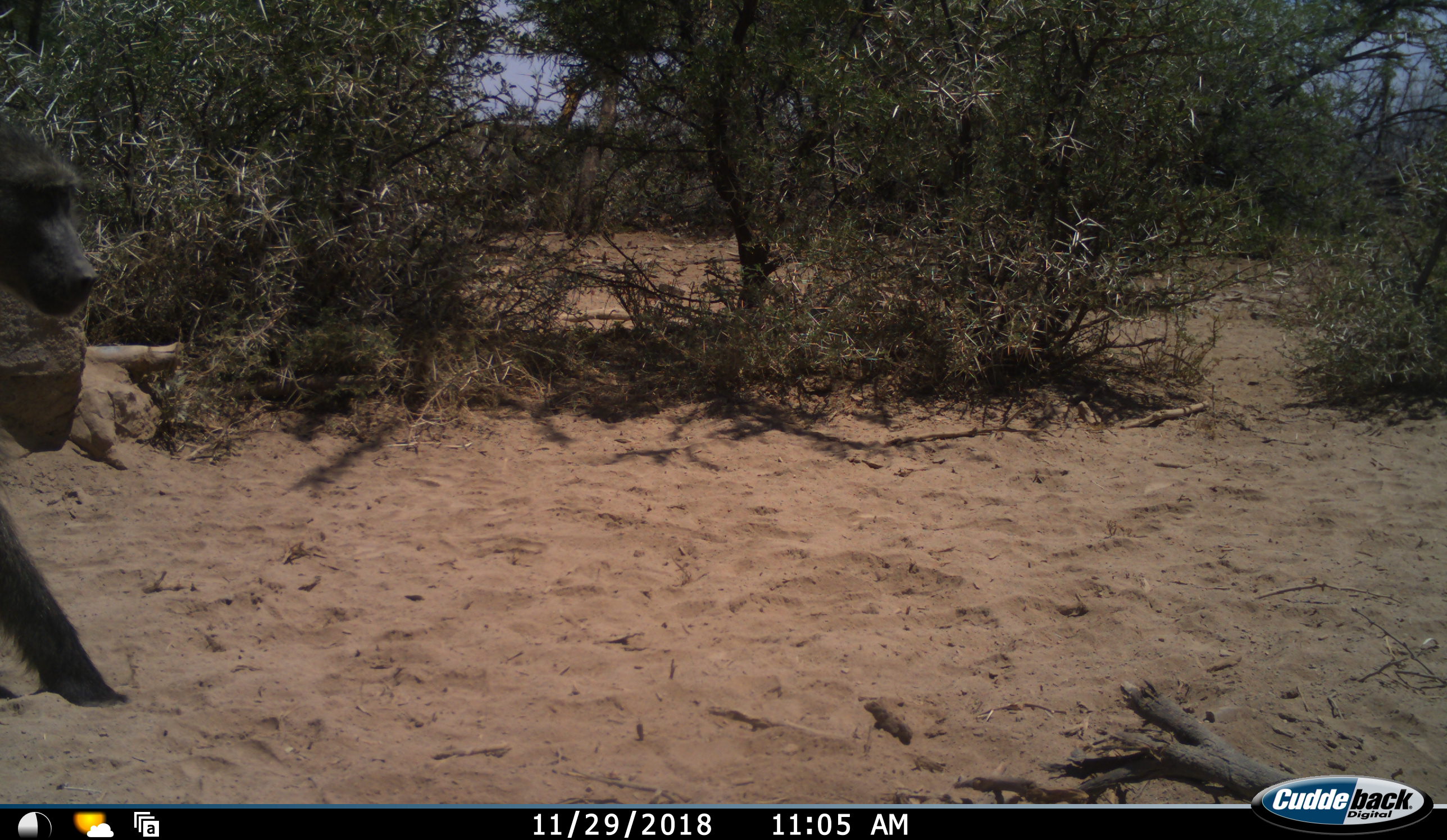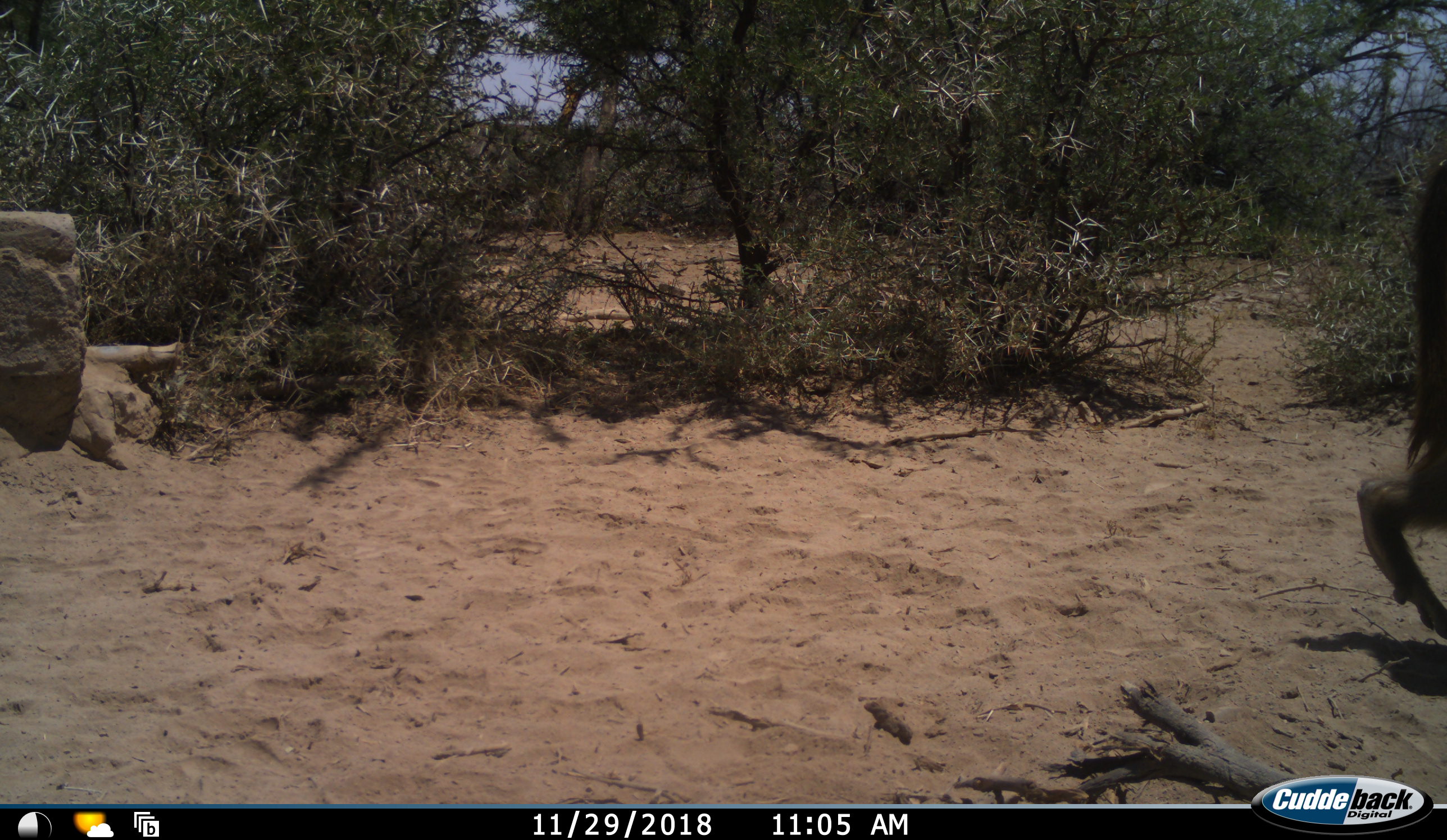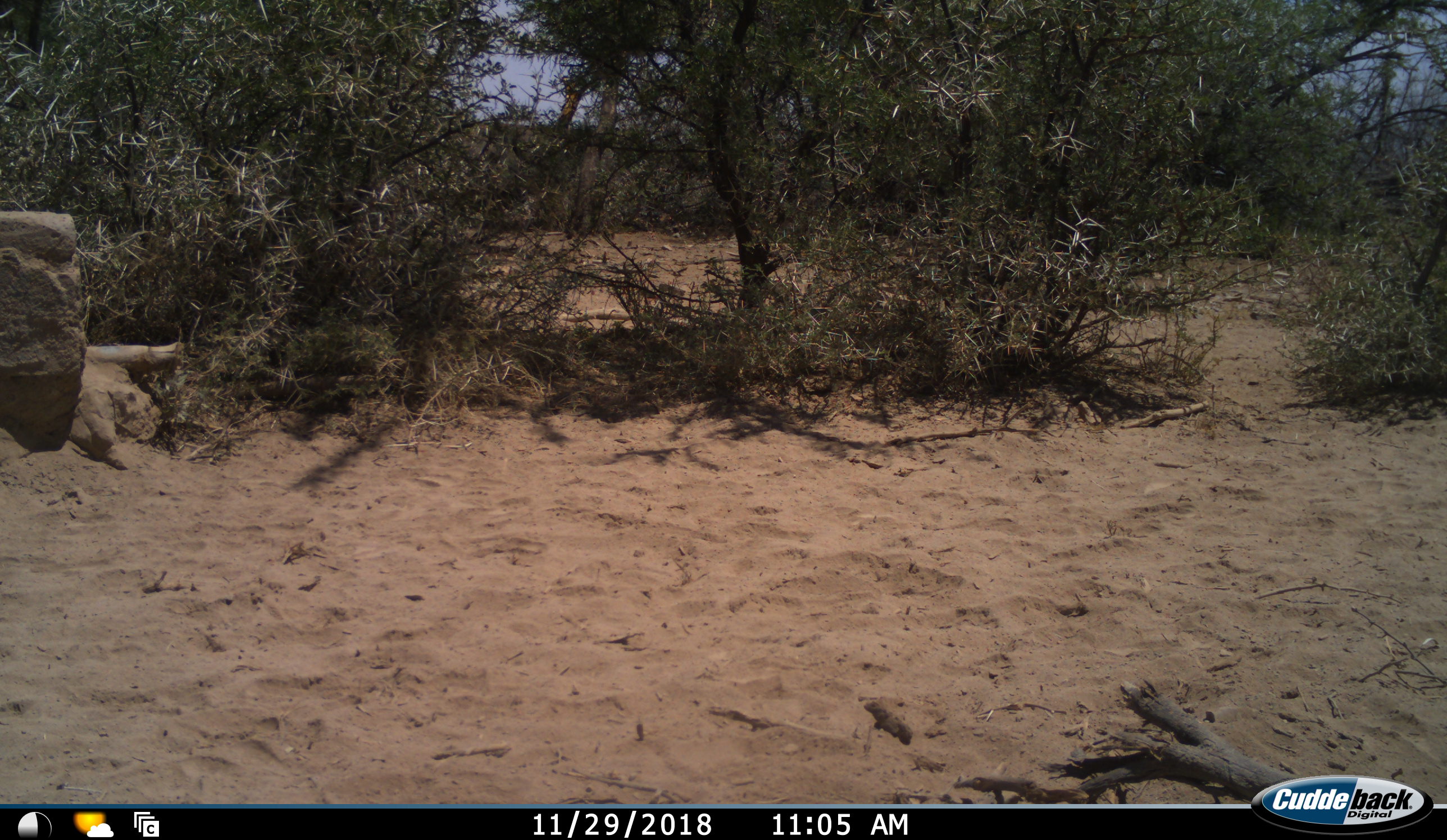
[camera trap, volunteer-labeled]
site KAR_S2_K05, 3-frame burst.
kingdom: Animalia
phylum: Chordata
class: Mammalia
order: Primates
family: Cercopithecidae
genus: Papio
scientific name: Papio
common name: baboon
Baboon (Papio), count 1. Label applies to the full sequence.